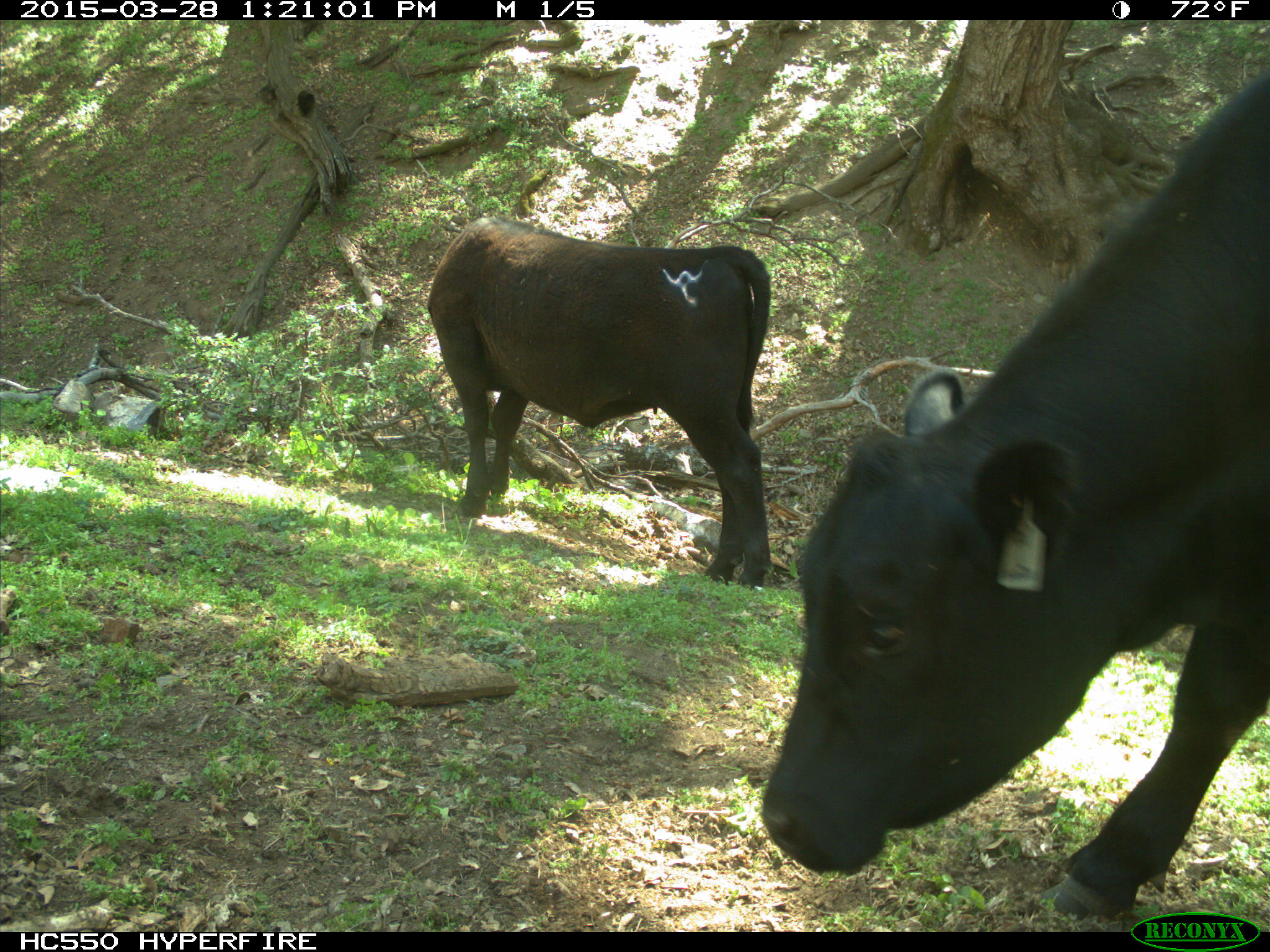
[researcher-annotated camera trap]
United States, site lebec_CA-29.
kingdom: Animalia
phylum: Chordata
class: Mammalia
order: Artiodactyla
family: Bovidae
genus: Bos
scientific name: Bos taurus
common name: domestic cow